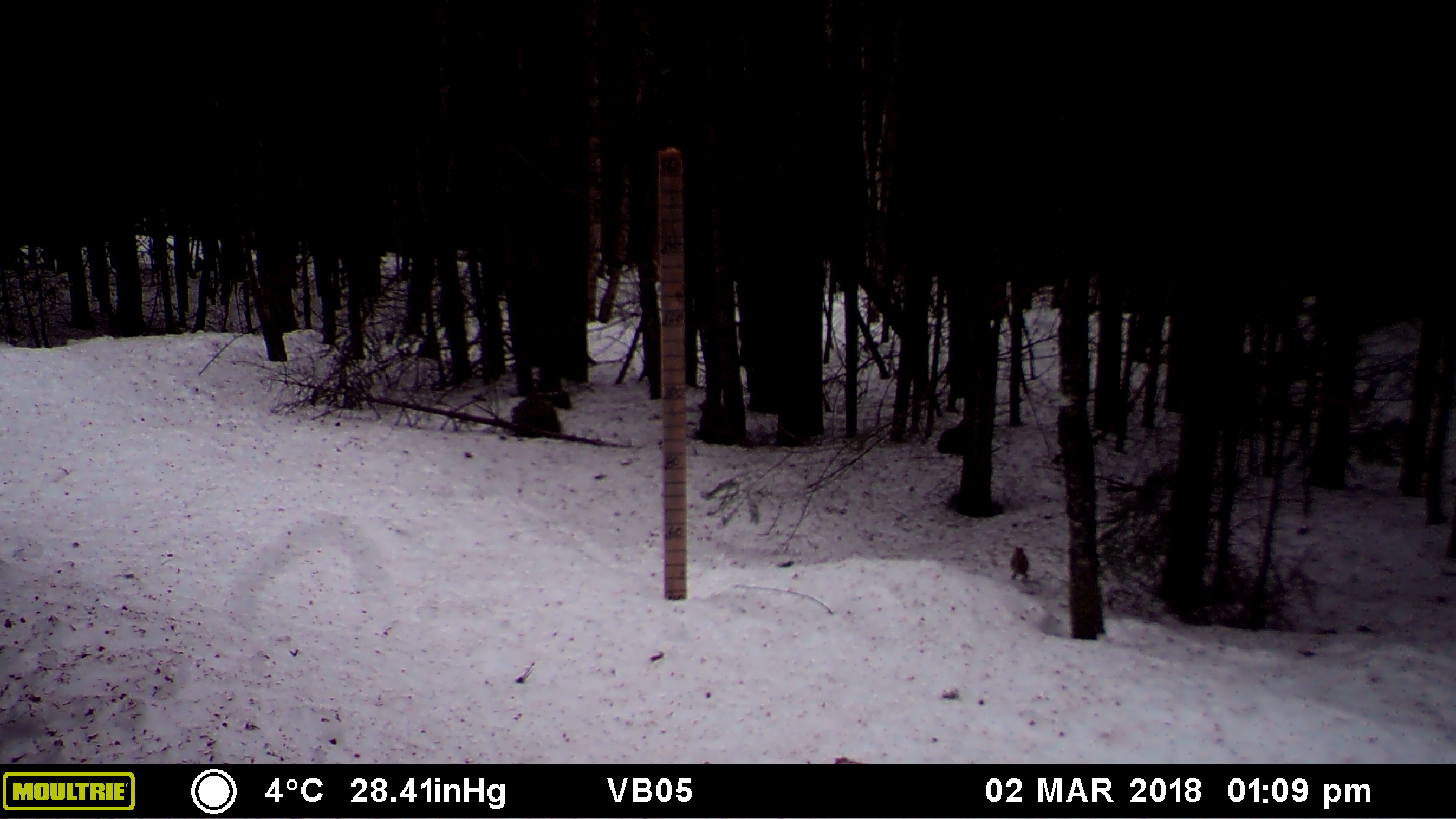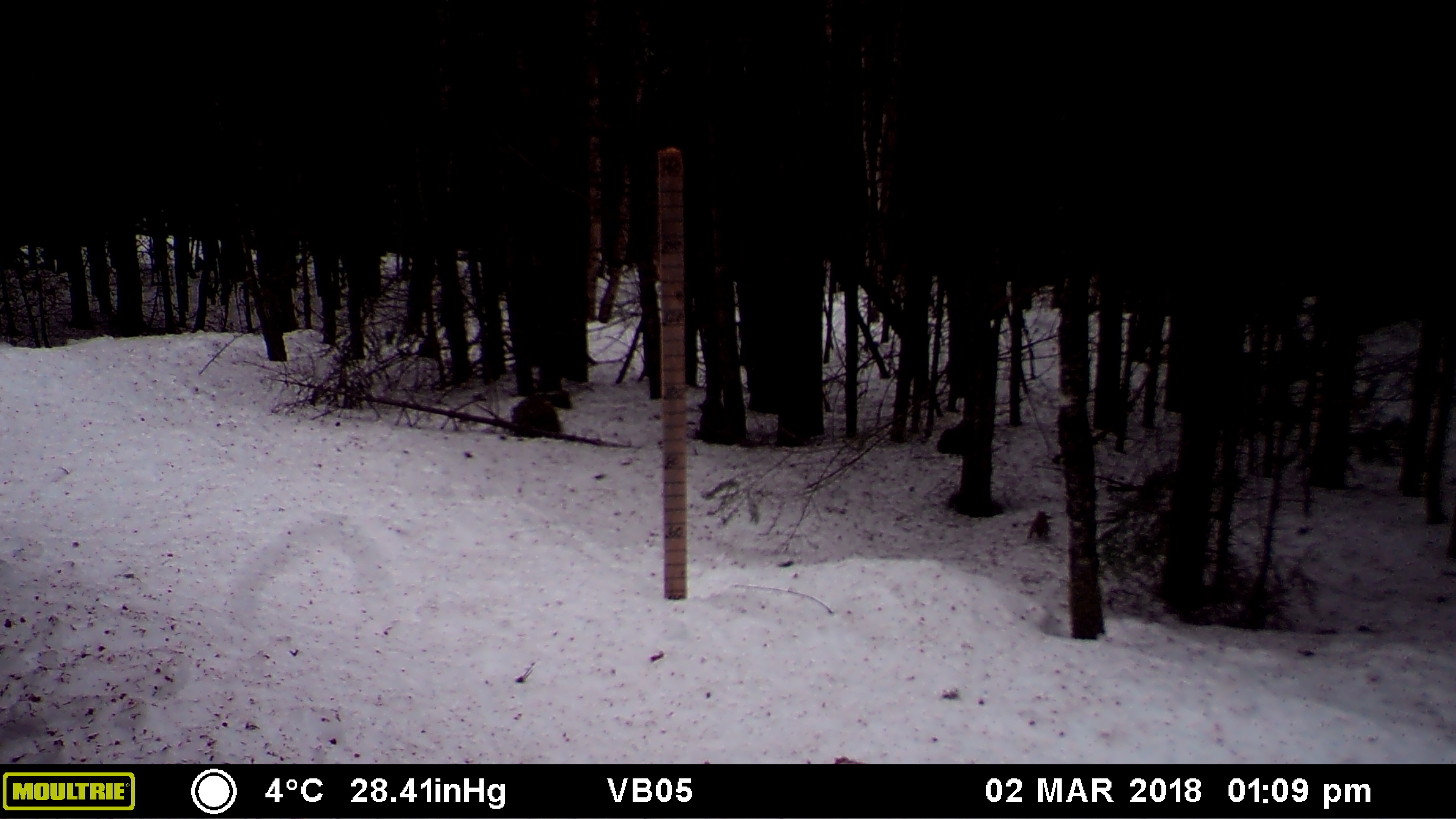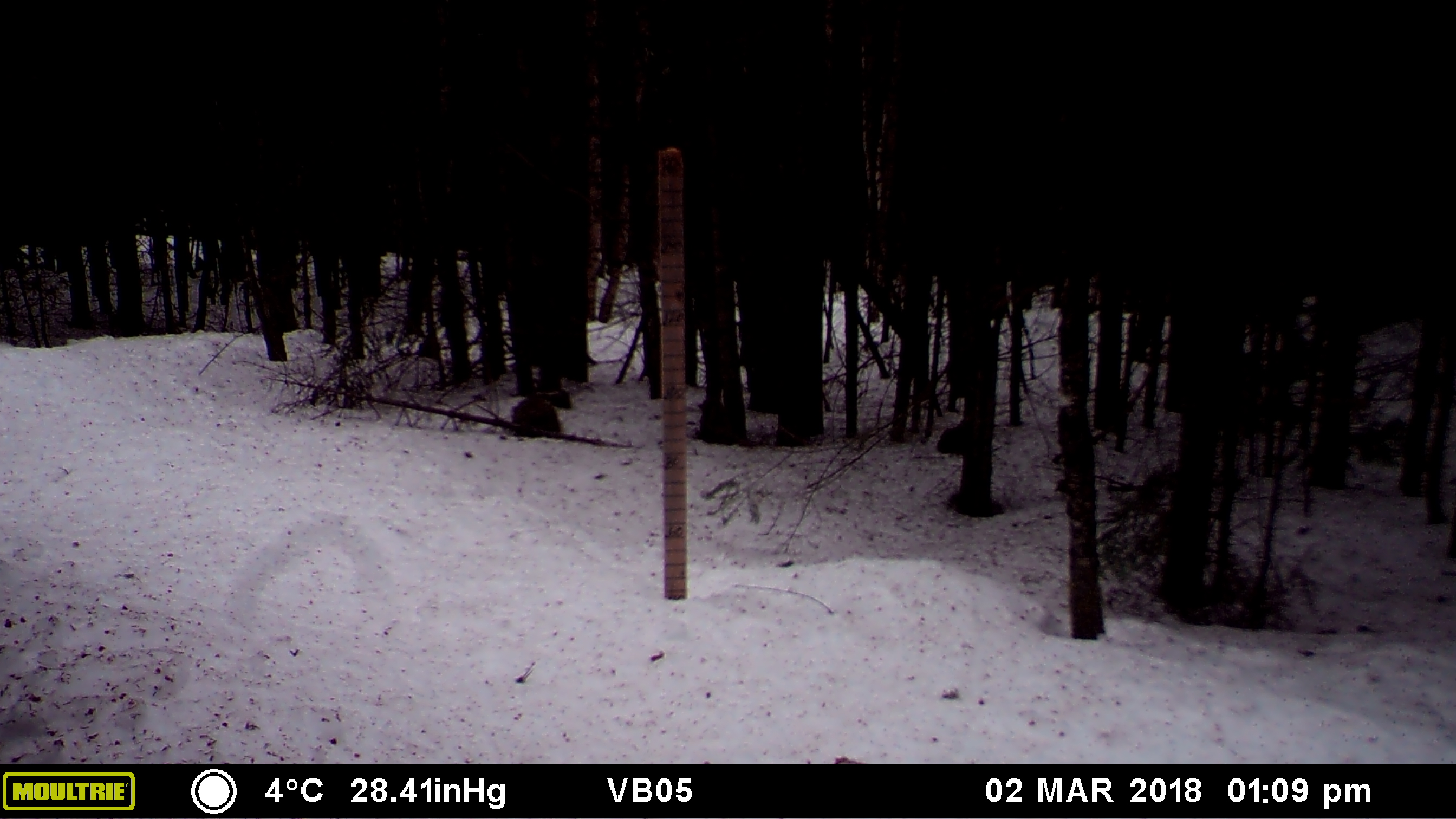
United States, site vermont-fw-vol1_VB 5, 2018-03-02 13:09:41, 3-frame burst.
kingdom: Animalia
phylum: Chordata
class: Mammalia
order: Rodentia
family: Sciuridae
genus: Tamiasciurus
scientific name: Tamiasciurus hudsonicus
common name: red squirrel